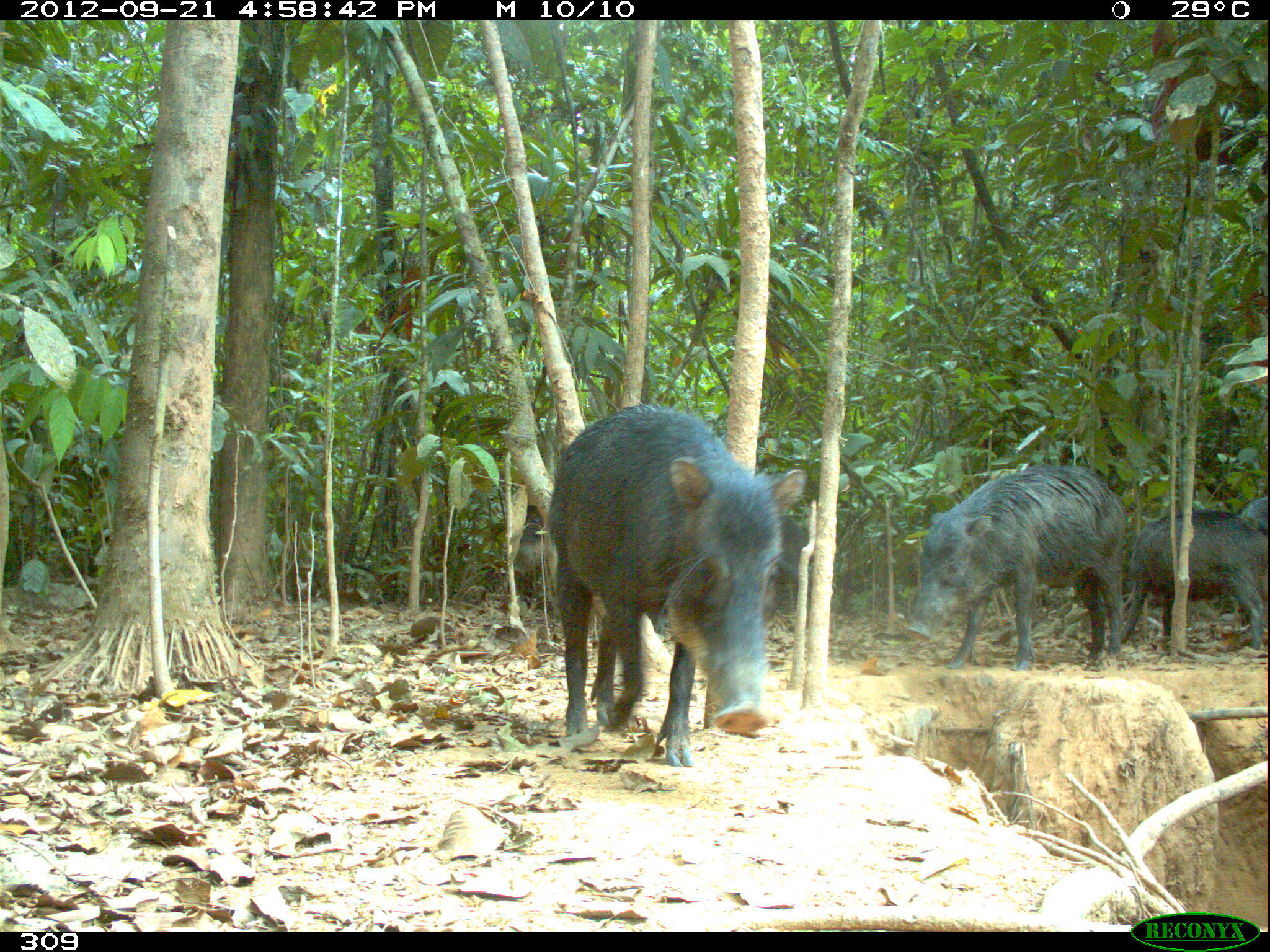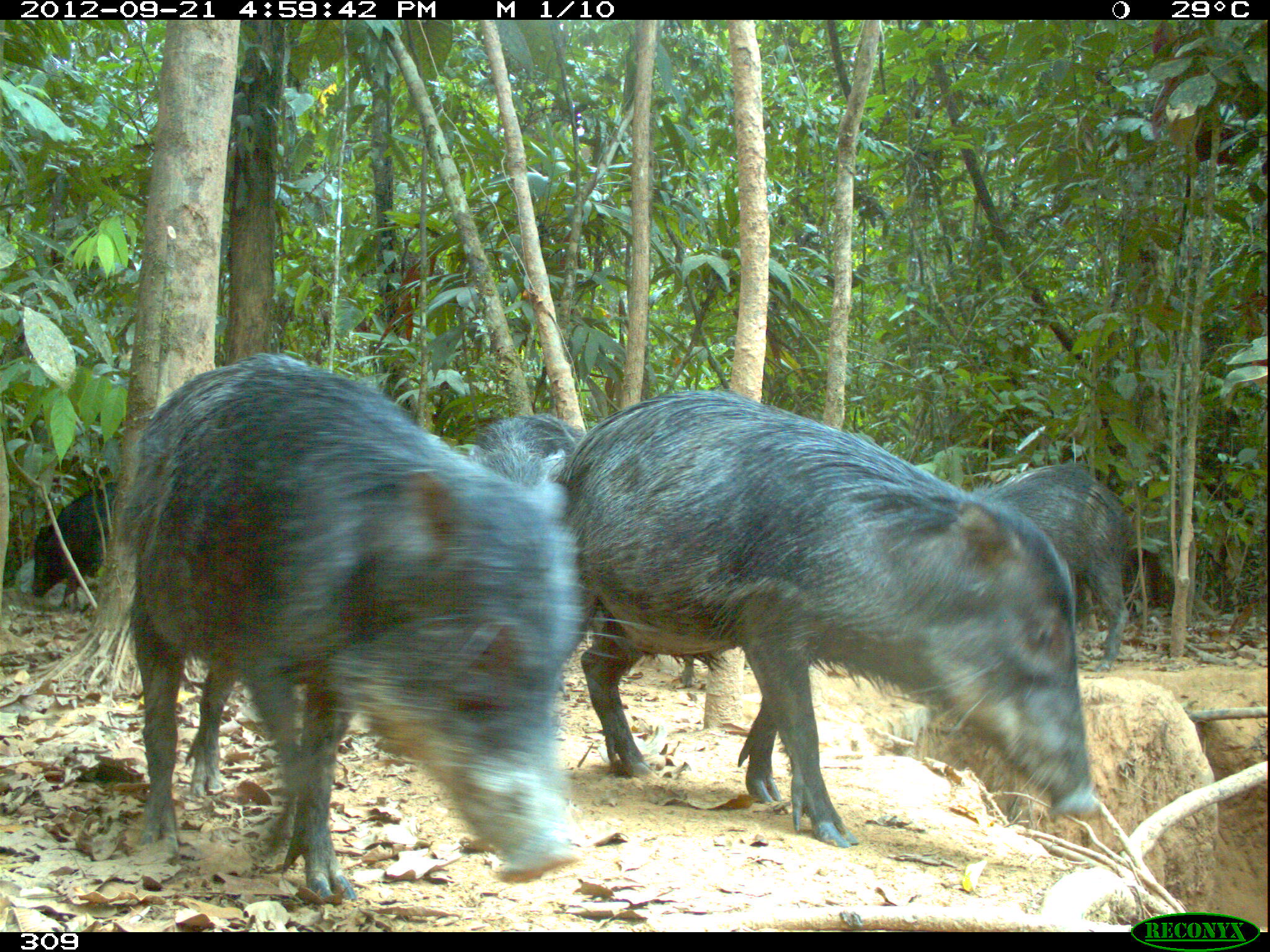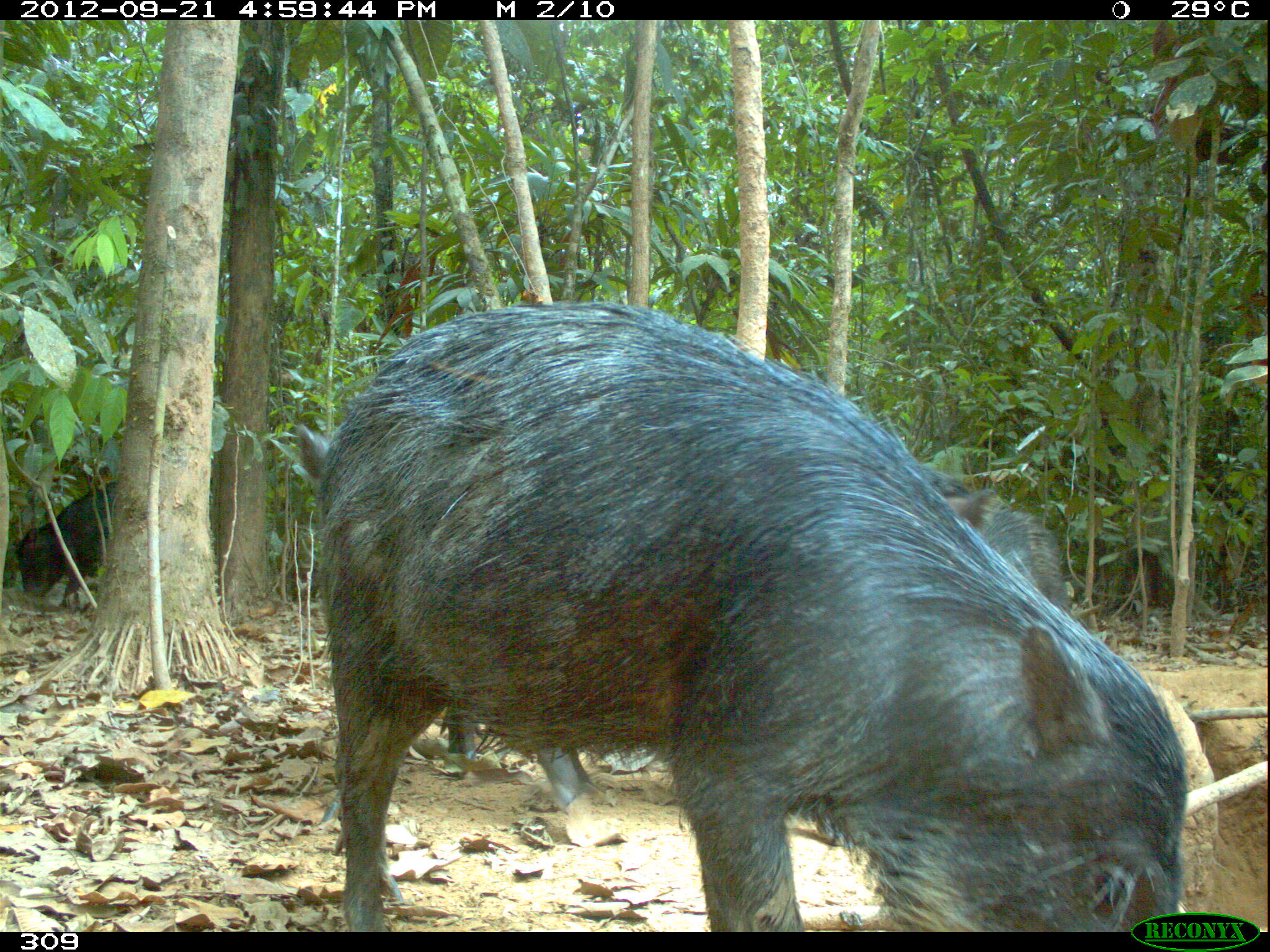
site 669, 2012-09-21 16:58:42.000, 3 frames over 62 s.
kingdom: Animalia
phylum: Chordata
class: Mammalia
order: Artiodactyla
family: Tayassuidae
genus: Tayassu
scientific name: Tayassu pecari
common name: white-lipped peccary